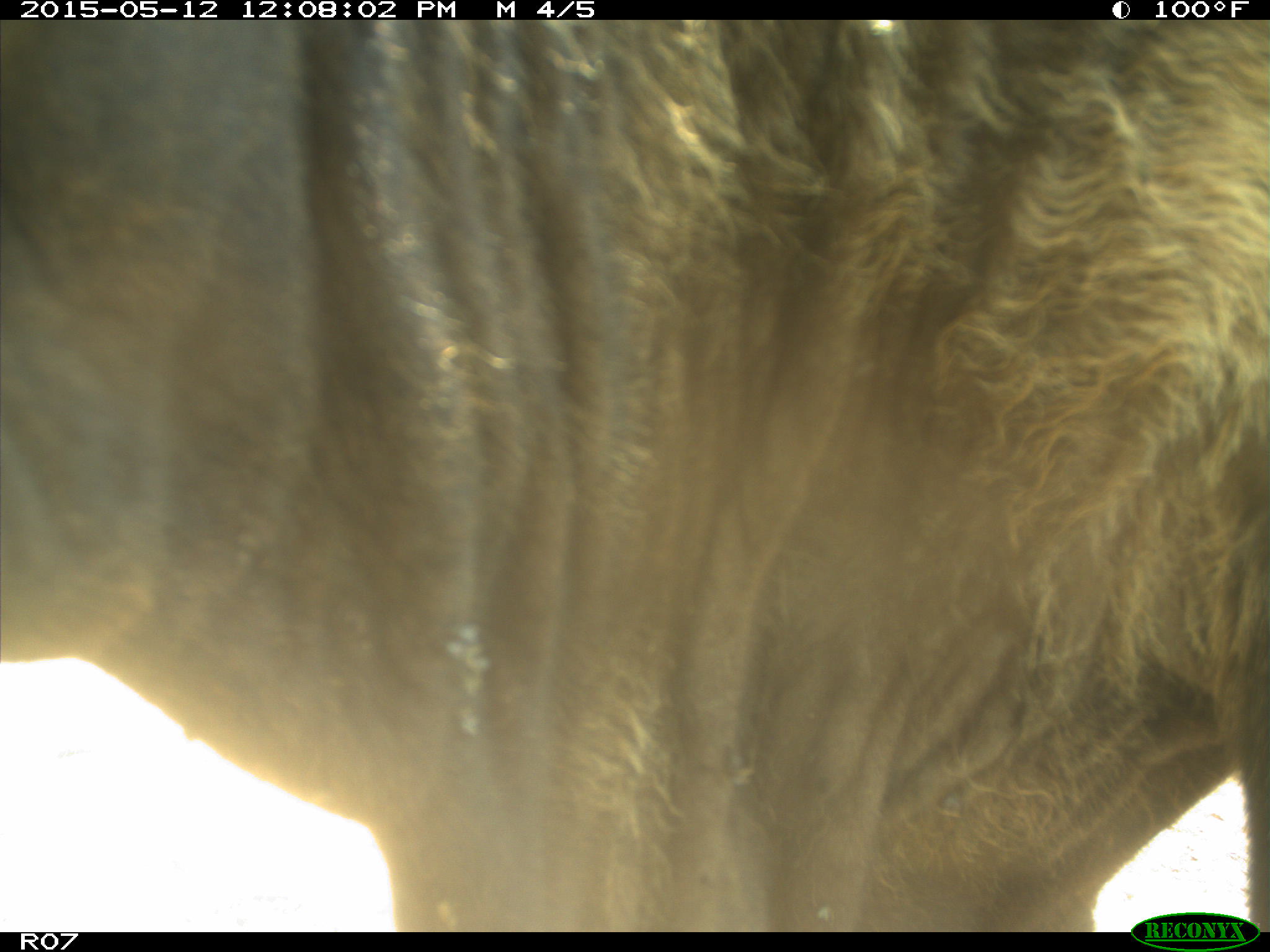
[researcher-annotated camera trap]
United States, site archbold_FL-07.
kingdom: Animalia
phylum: Chordata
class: Mammalia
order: Artiodactyla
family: Bovidae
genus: Bos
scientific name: Bos taurus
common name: domestic cow